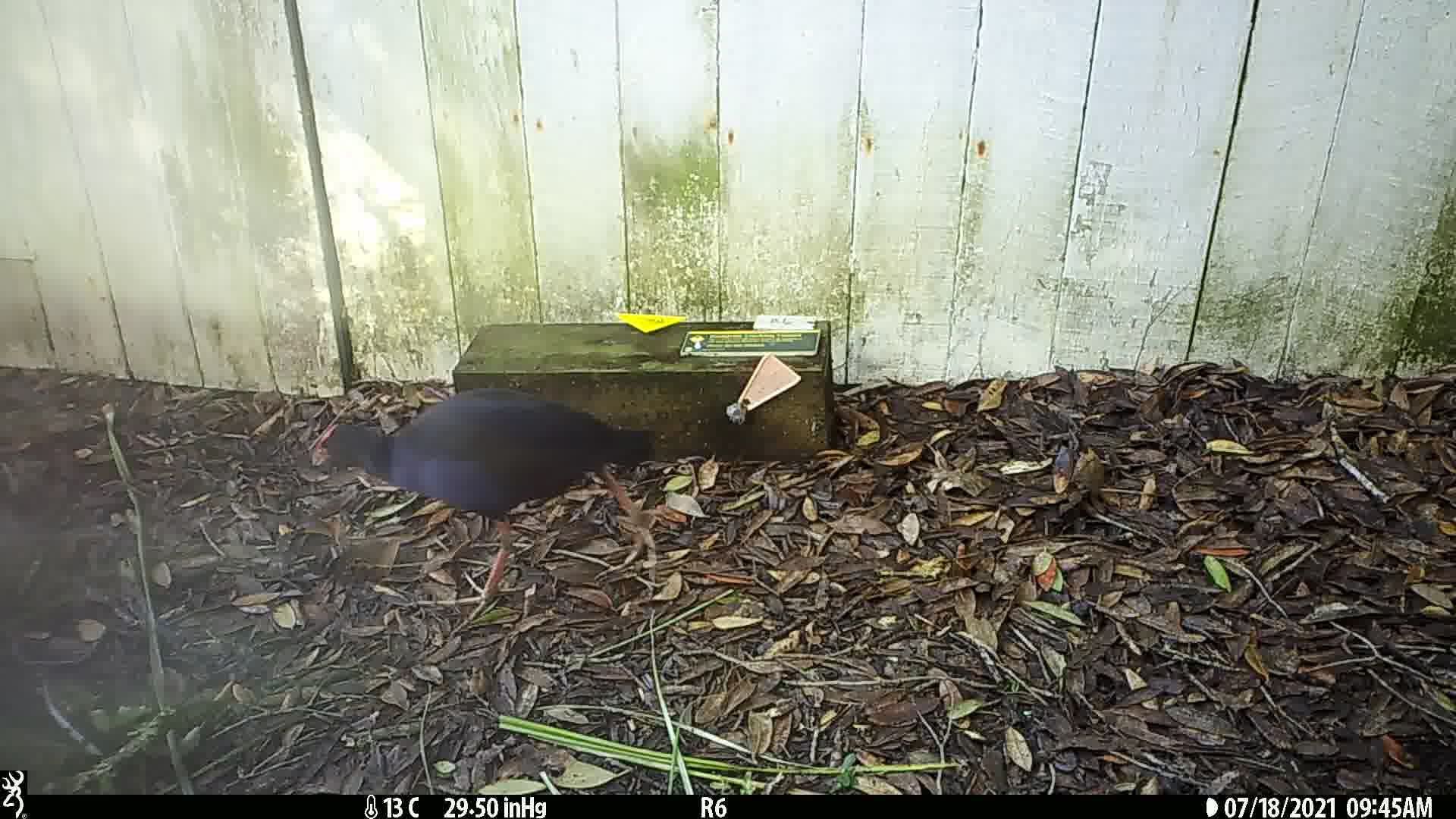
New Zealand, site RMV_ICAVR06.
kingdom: Animalia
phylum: Chordata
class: Aves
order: Gruiformes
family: Rallidae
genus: Porphyrio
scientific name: Porphyrio melanotus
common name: australasian swamphen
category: pukeko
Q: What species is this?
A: Pukeko (australasian swamphen) (Porphyrio melanotus).